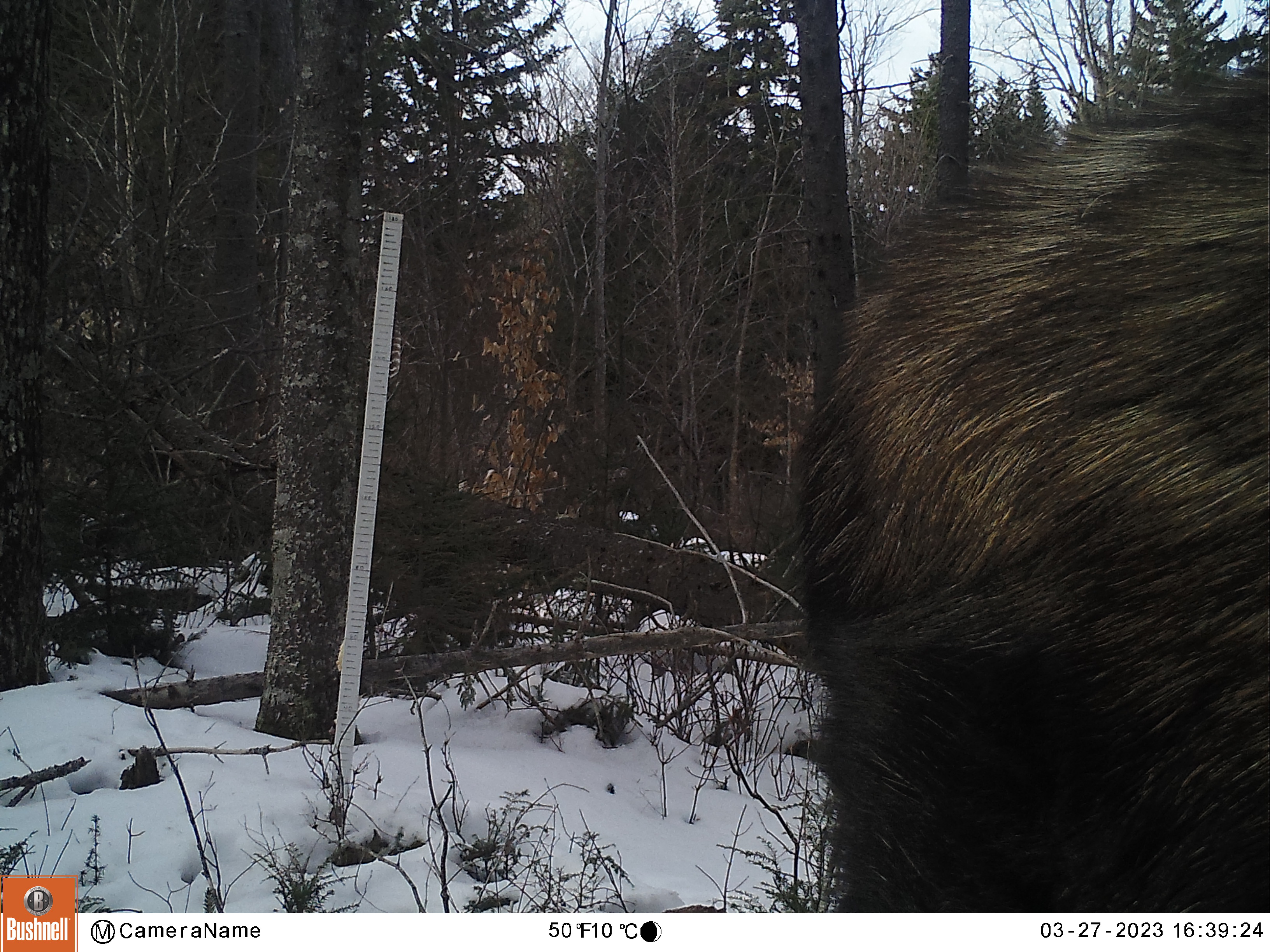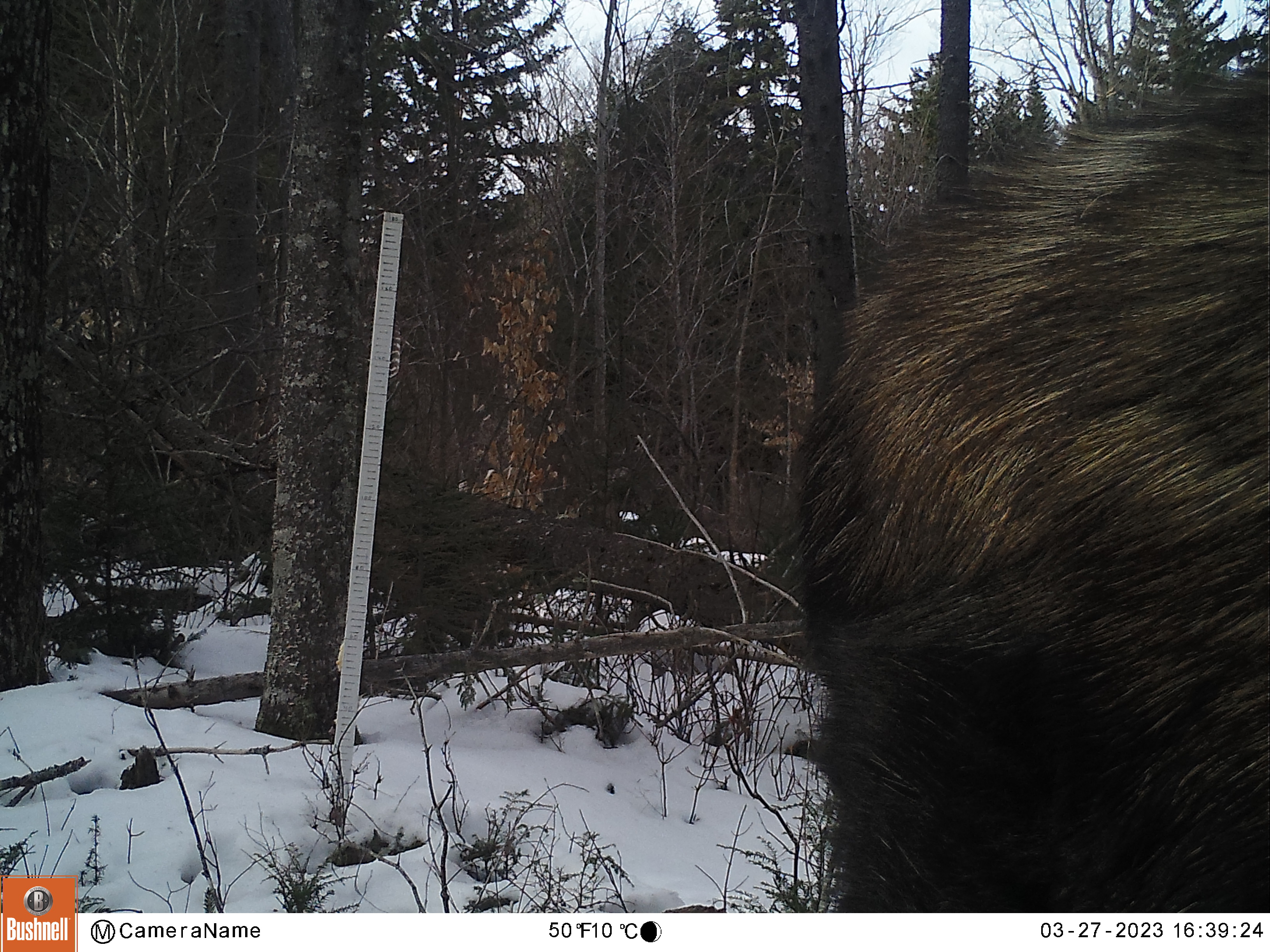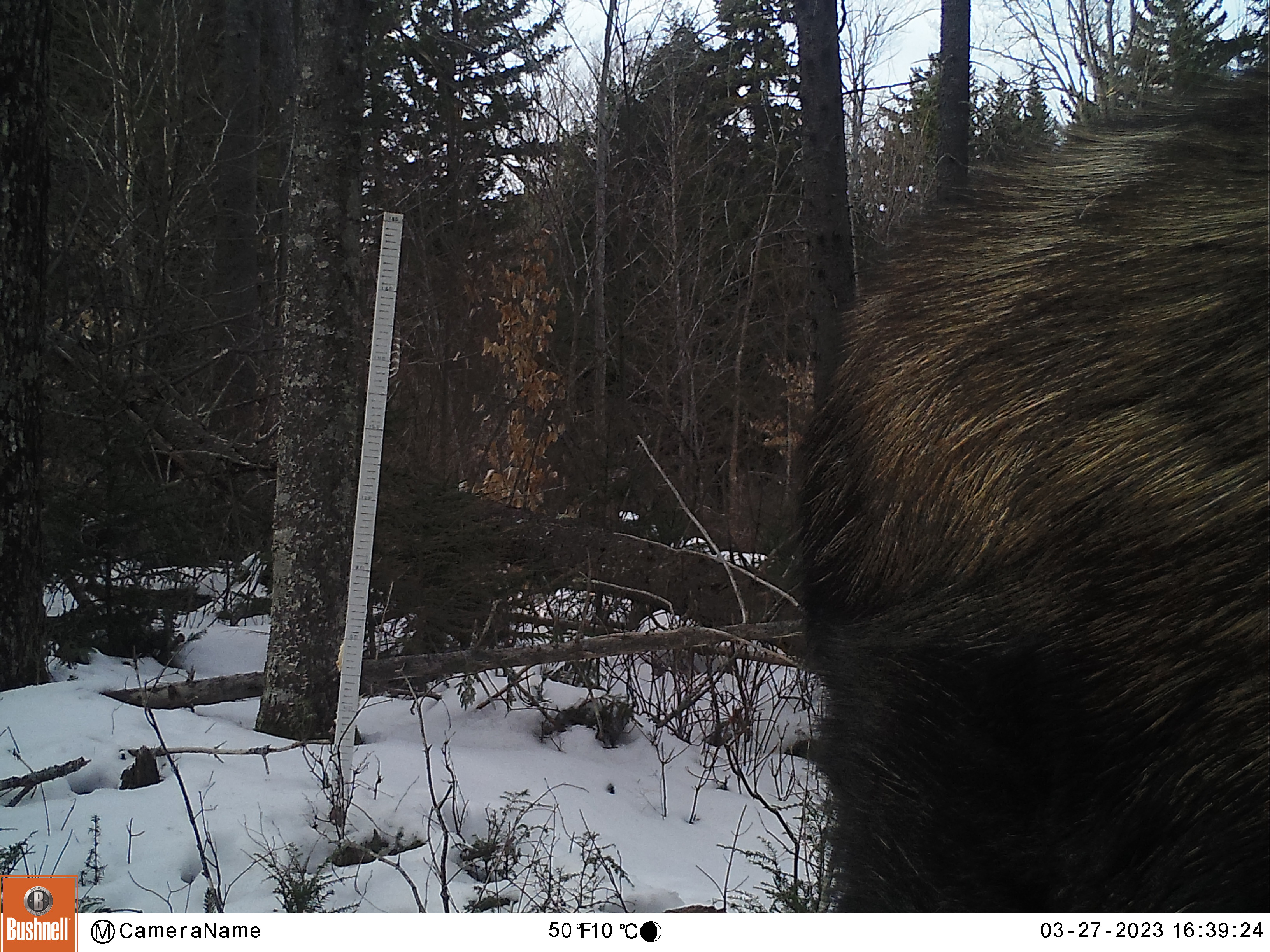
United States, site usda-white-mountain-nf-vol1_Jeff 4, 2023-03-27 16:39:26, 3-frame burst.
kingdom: Animalia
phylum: Chordata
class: Mammalia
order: Artiodactyla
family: Cervidae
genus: Alces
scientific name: Alces alces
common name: moose